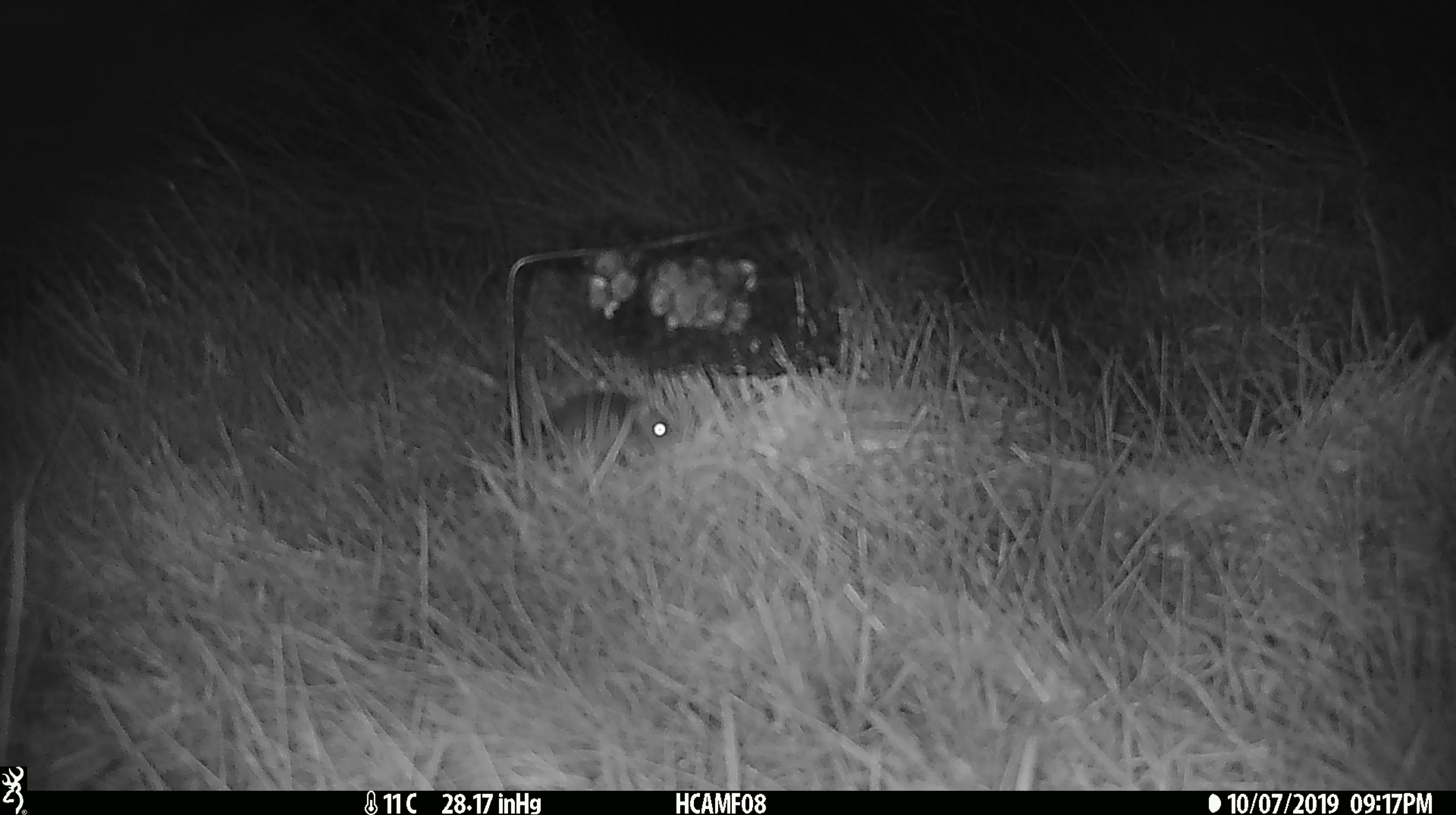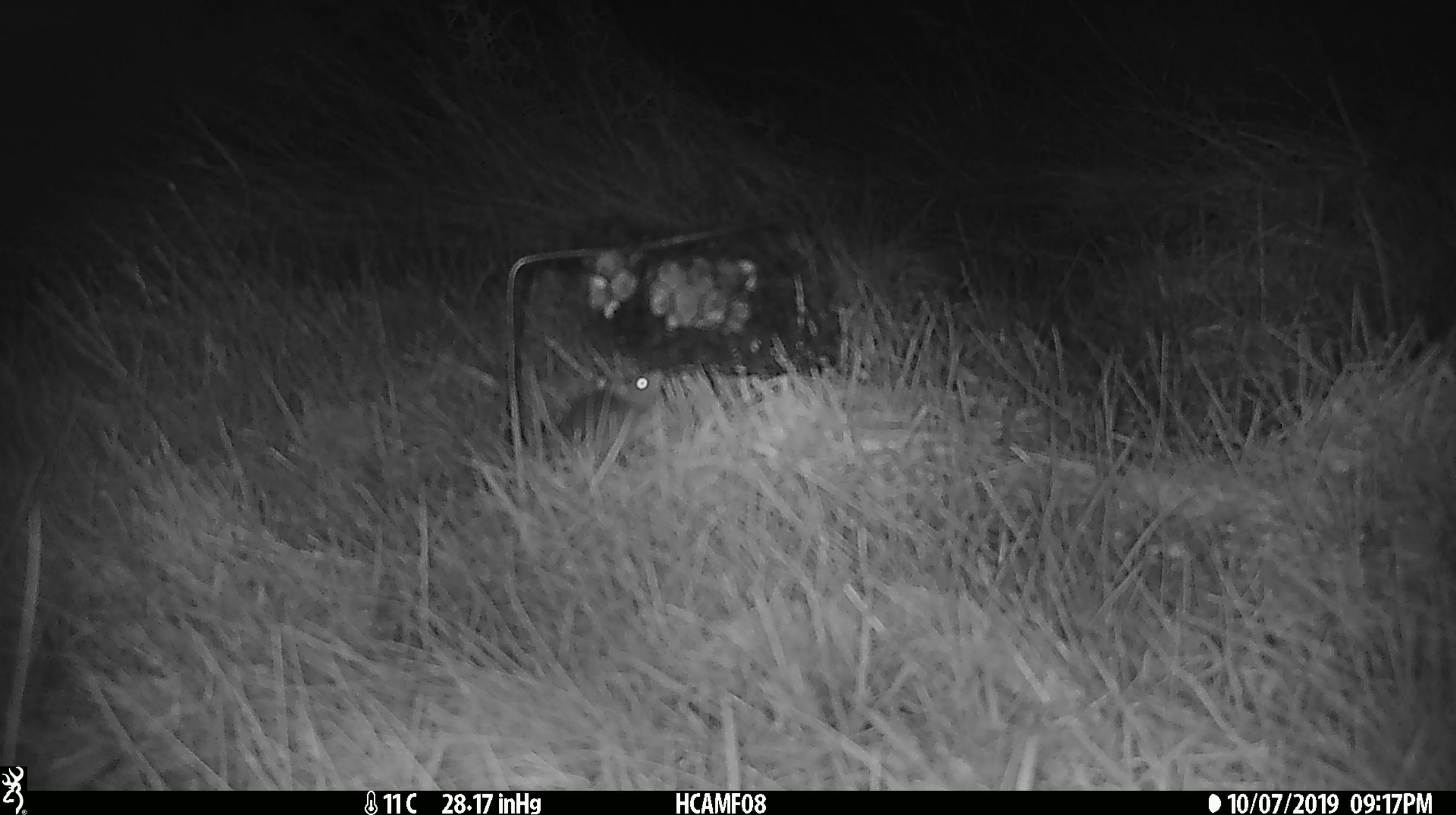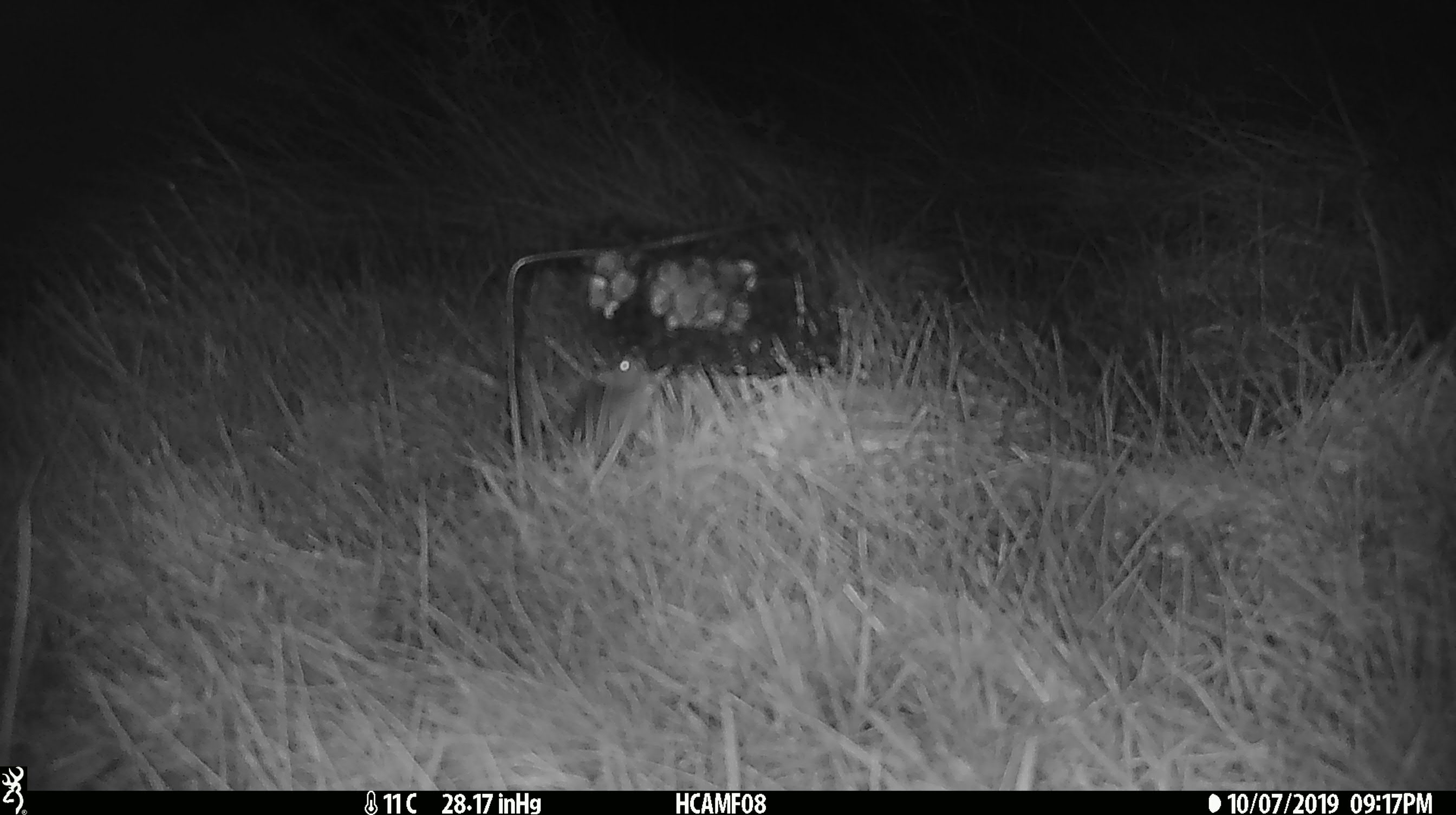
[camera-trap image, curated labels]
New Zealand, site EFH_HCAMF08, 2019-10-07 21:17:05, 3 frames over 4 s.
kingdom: Animalia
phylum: Chordata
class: Mammalia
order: Rodentia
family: Muridae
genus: Mus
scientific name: Mus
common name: mouse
Mouse (Mus).